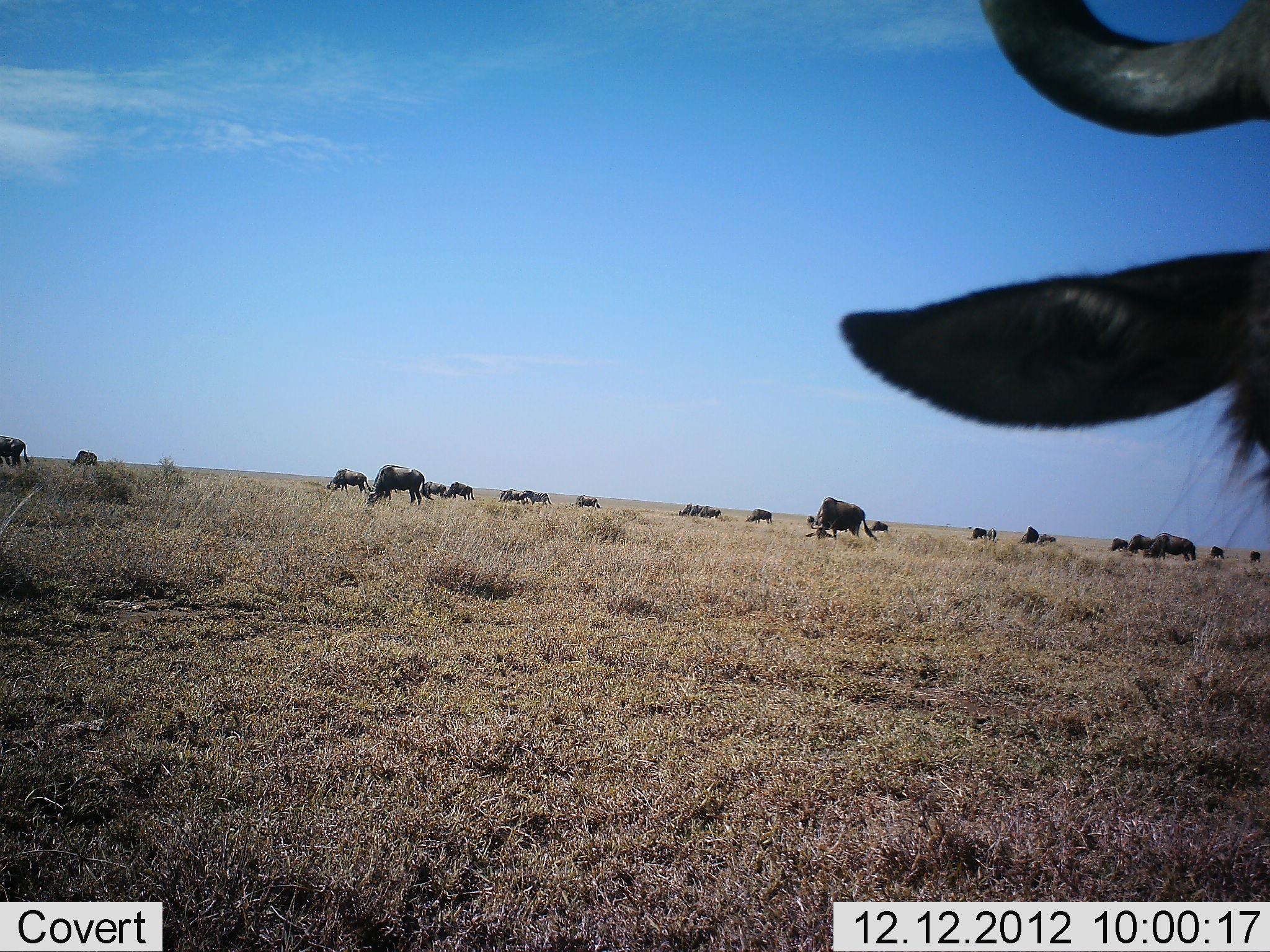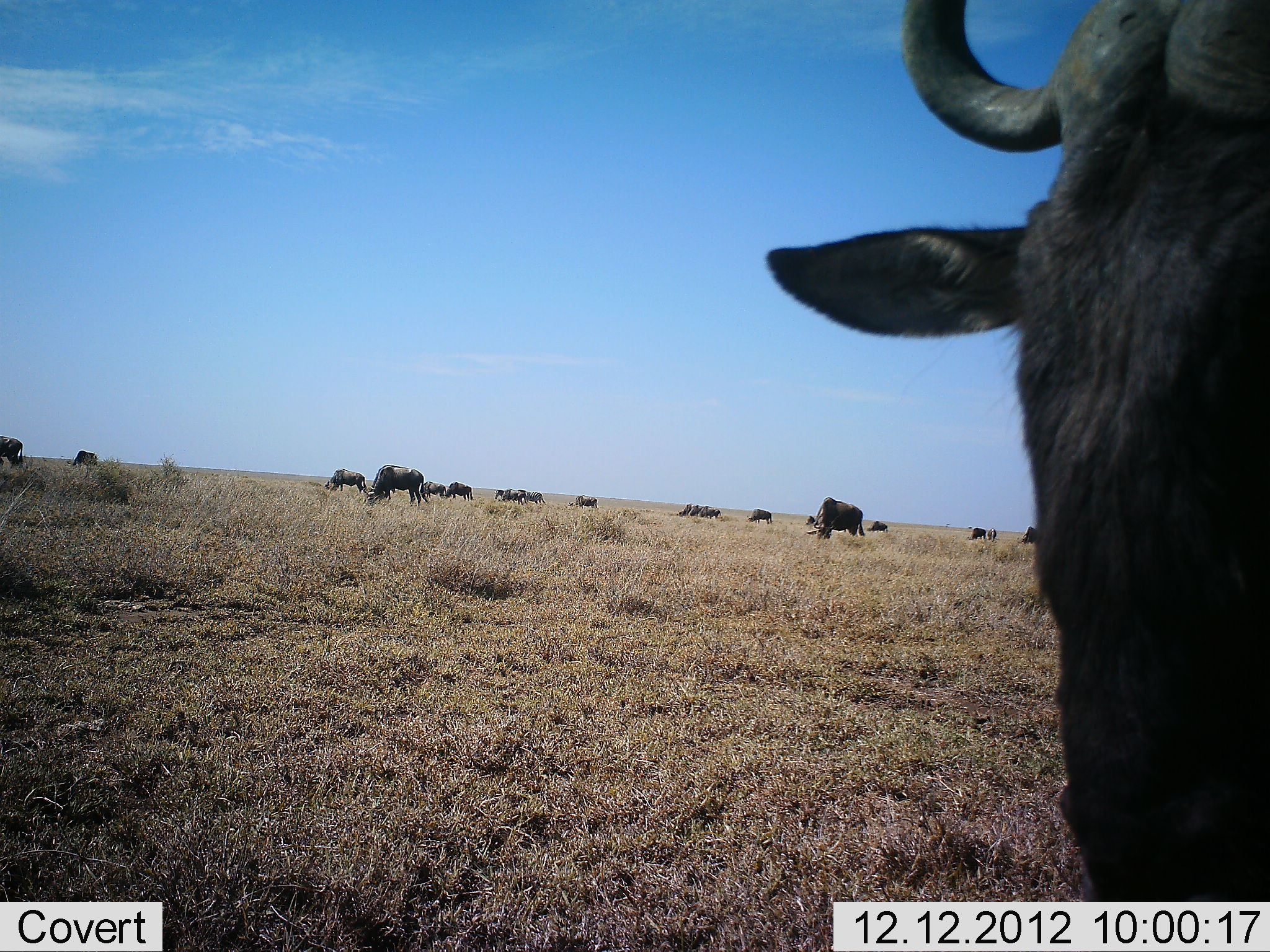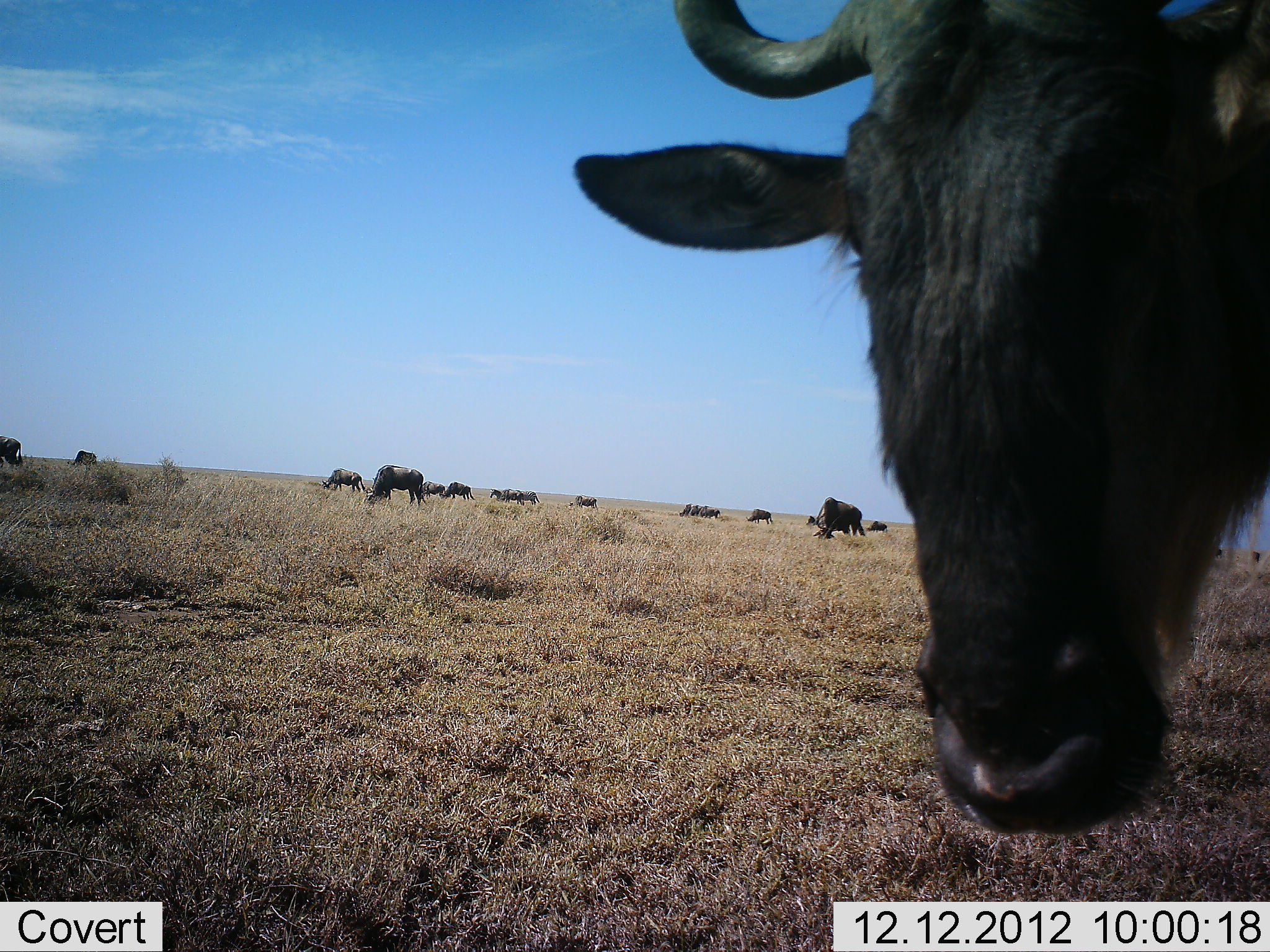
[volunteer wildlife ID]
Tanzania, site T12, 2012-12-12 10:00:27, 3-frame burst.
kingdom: Animalia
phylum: Chordata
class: Mammalia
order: Artiodactyla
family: Bovidae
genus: Connochaetes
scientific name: Connochaetes taurinus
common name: blue wildebeest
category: wildebeest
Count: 11-50.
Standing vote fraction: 80%.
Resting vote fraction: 10%.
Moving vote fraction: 30%.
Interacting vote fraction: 0%.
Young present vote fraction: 0%.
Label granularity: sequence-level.